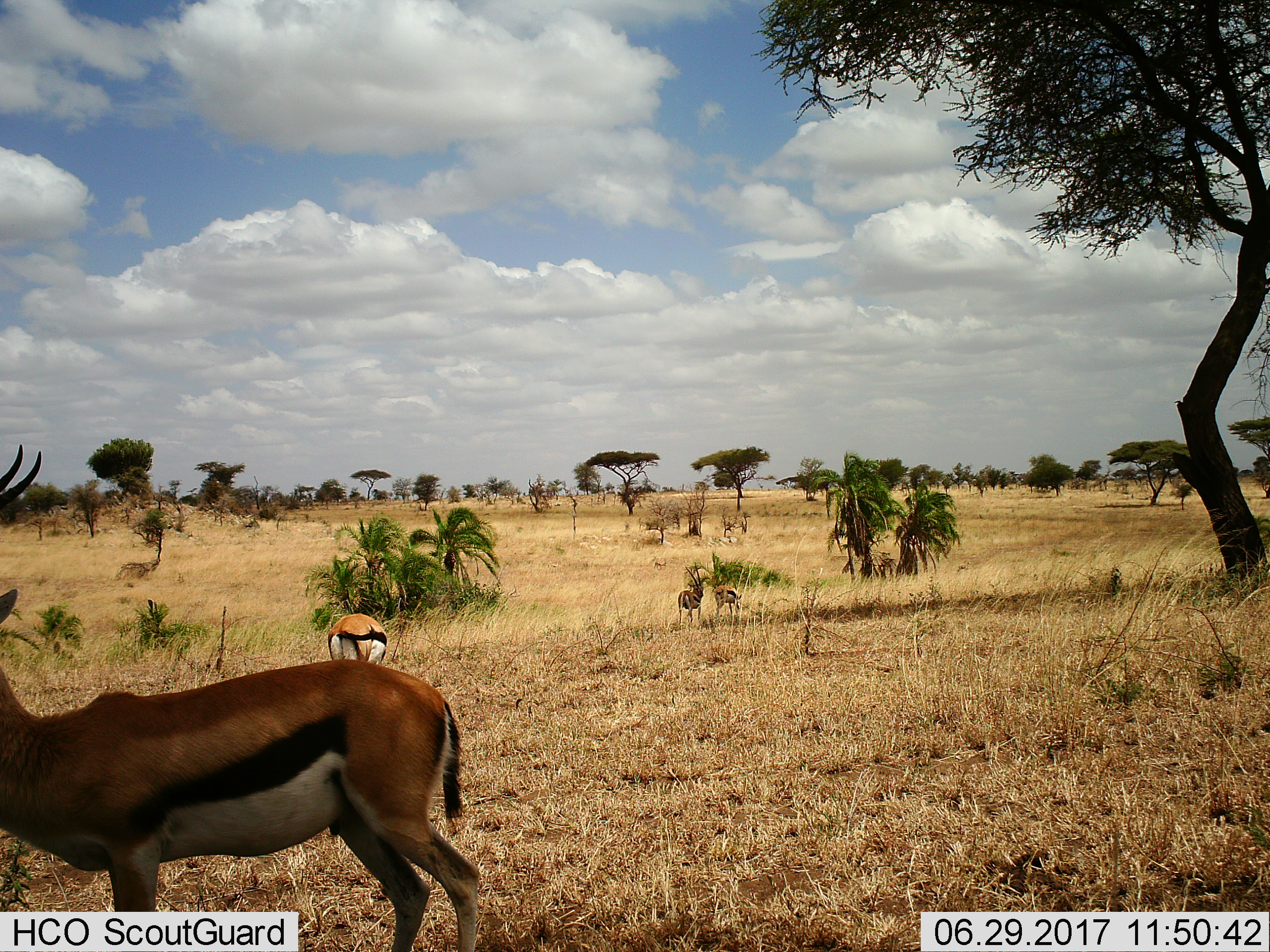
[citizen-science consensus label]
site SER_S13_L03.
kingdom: Animalia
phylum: Chordata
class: Mammalia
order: Artiodactyla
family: Bovidae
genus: Eudorcas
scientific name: Eudorcas thomsonii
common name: thomson's gazelle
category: gazellethomsons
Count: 4.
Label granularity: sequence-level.